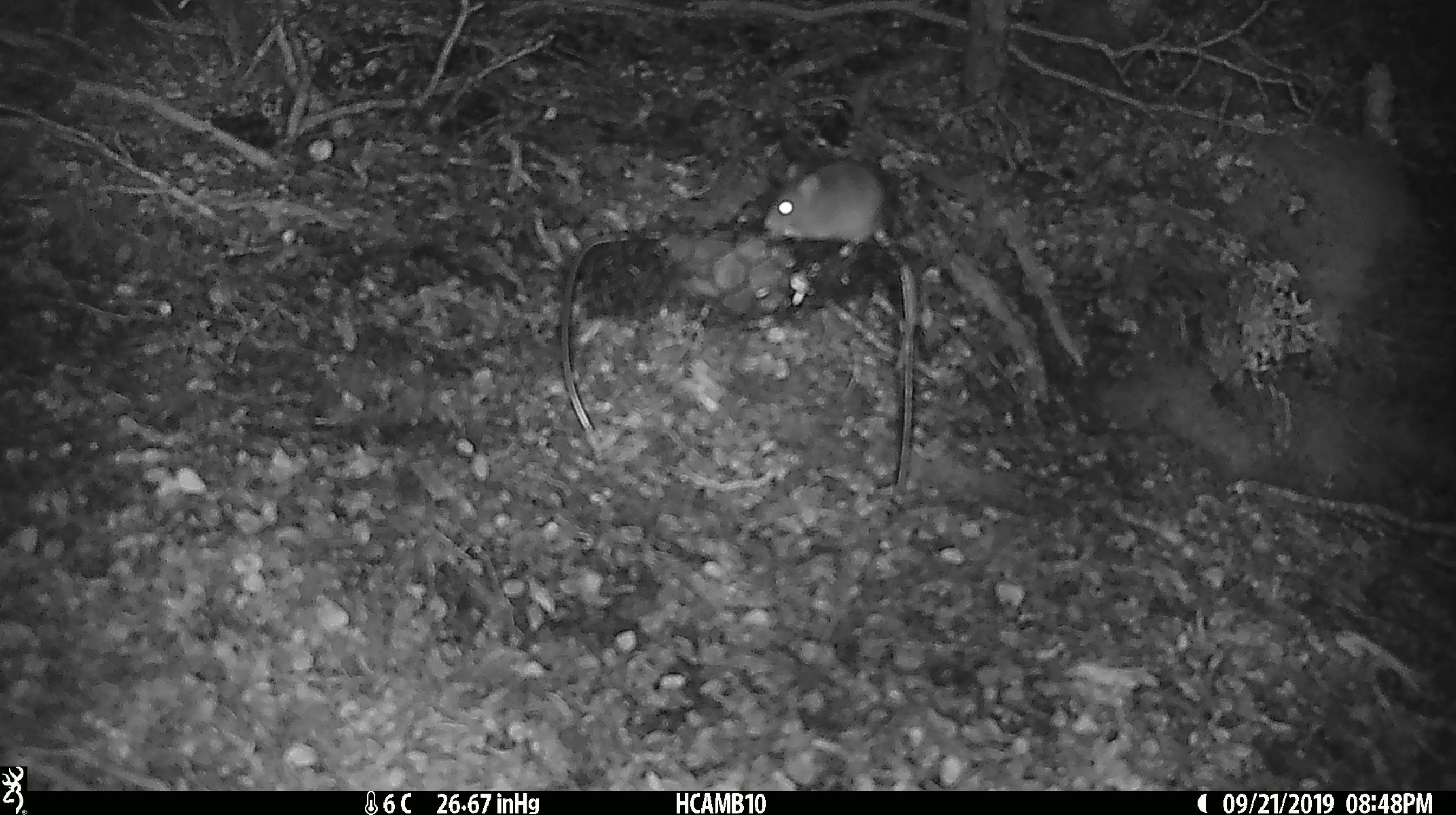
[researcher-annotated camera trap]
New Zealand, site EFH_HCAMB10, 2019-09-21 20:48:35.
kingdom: Animalia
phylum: Chordata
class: Mammalia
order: Rodentia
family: Muridae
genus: Mus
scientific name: Mus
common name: mouse